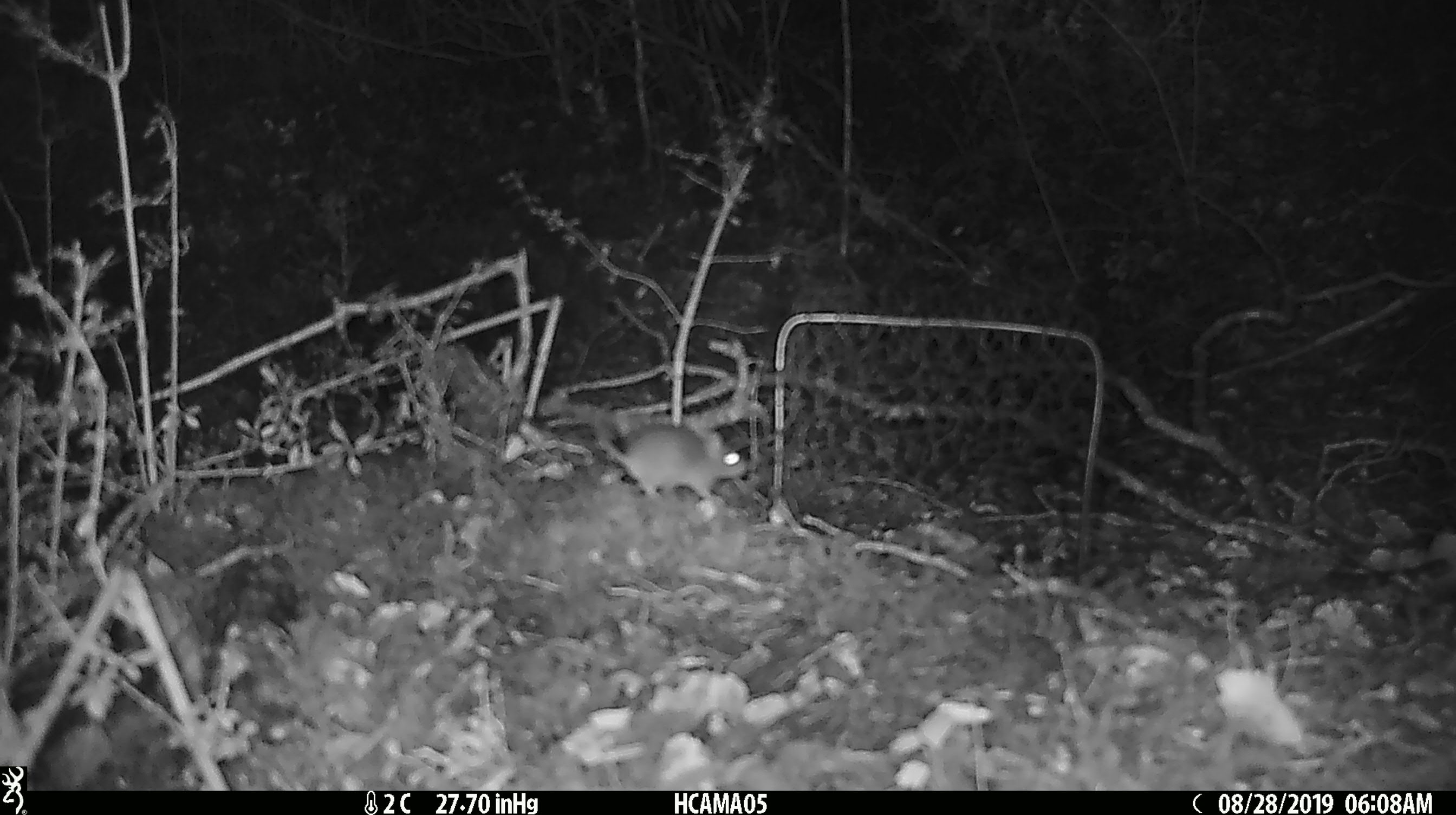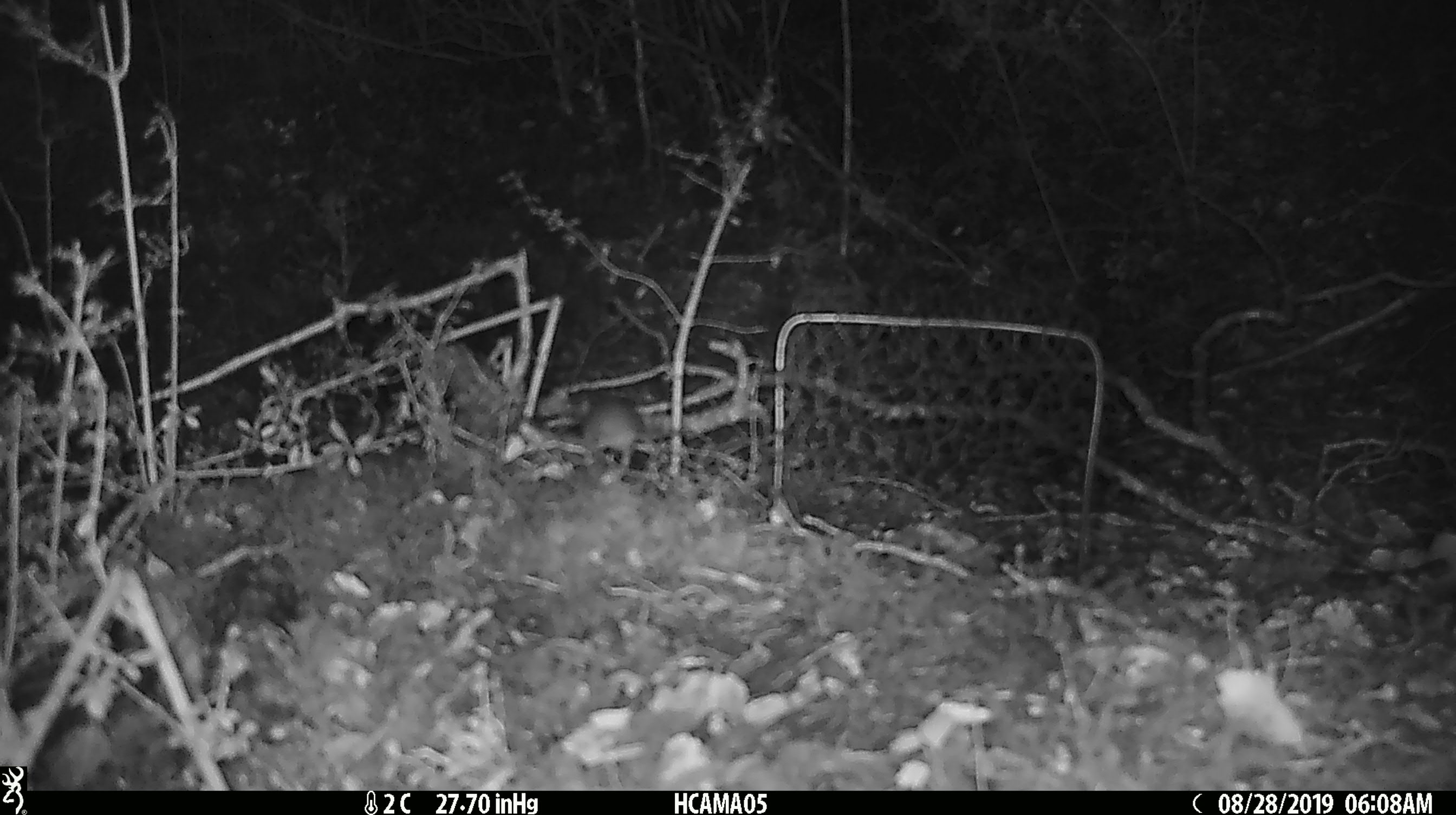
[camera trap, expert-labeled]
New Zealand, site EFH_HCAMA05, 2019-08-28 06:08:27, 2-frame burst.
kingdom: Animalia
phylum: Chordata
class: Mammalia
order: Rodentia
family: Muridae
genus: Mus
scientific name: Mus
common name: mouse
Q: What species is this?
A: Mouse (Mus).